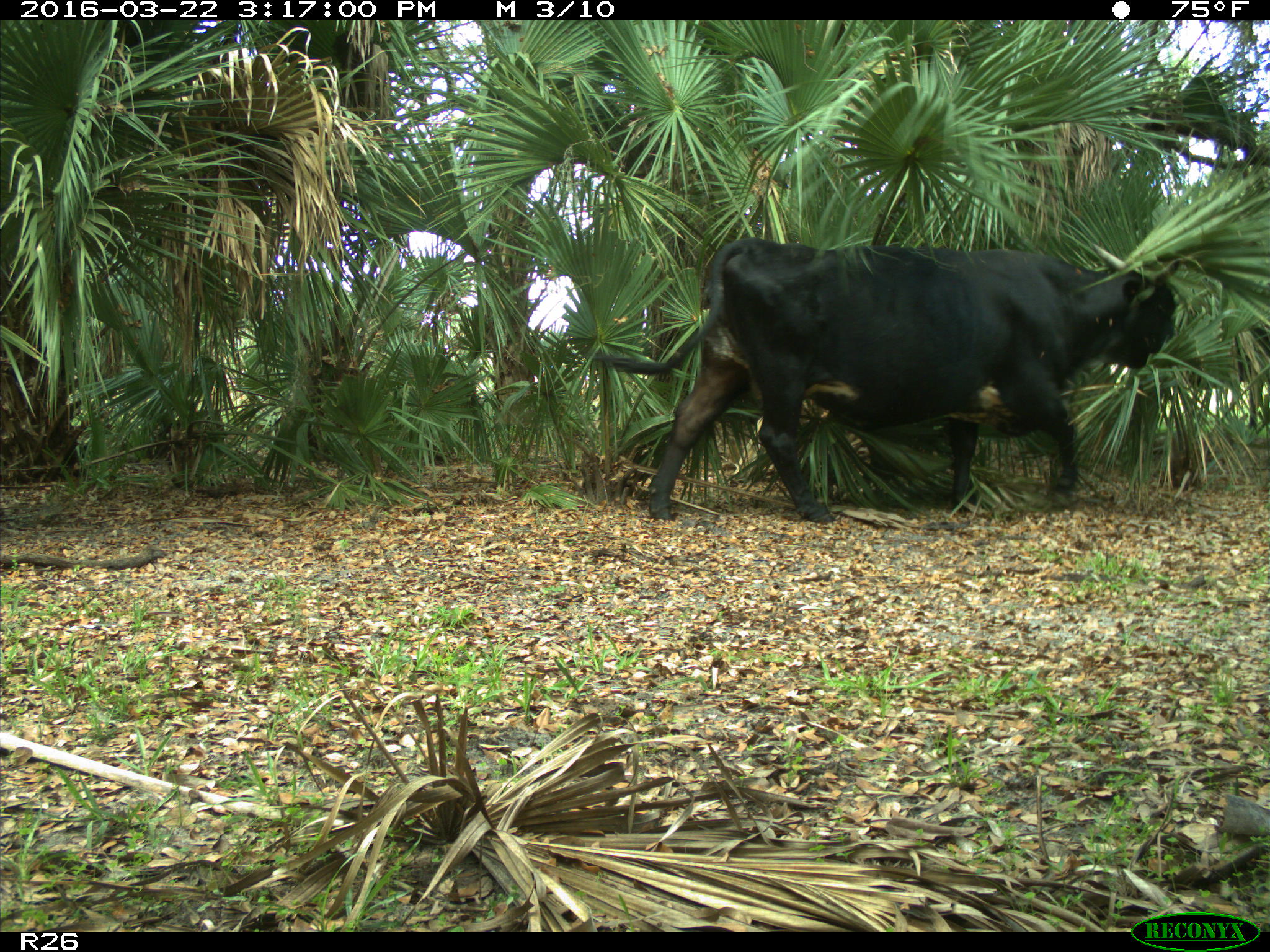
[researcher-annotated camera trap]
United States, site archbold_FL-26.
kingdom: Animalia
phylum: Chordata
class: Mammalia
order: Artiodactyla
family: Bovidae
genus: Bos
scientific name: Bos taurus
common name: domestic cow